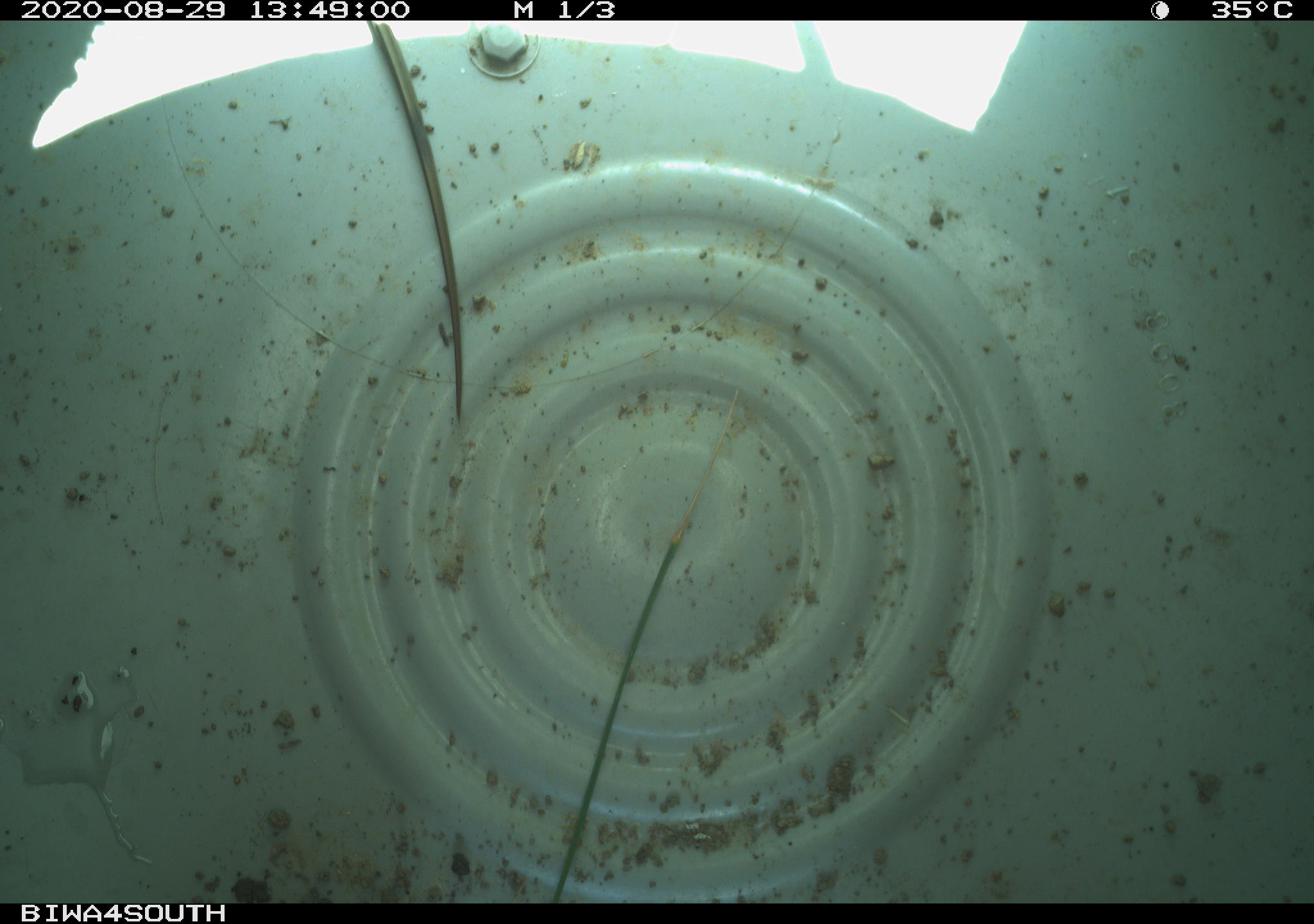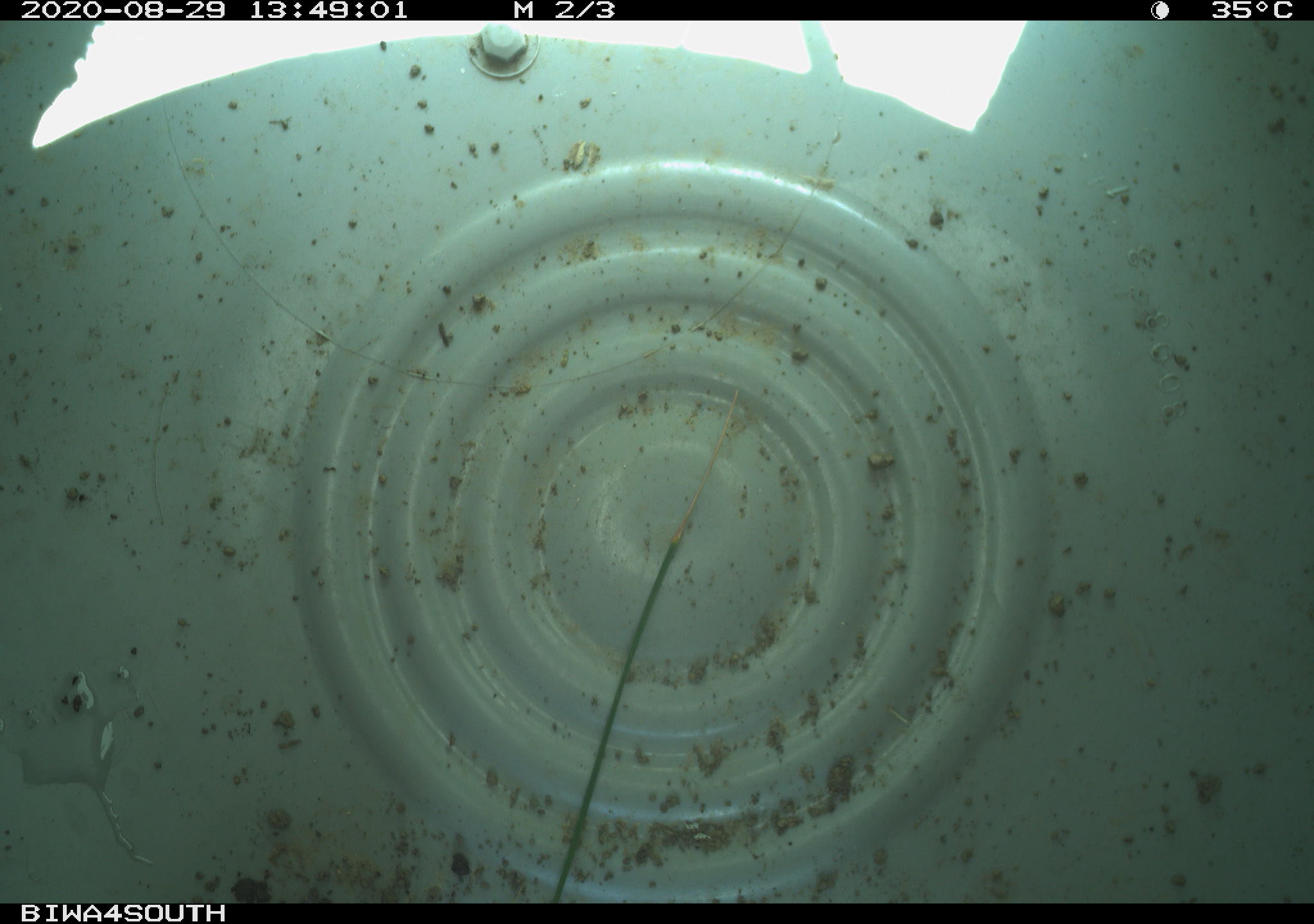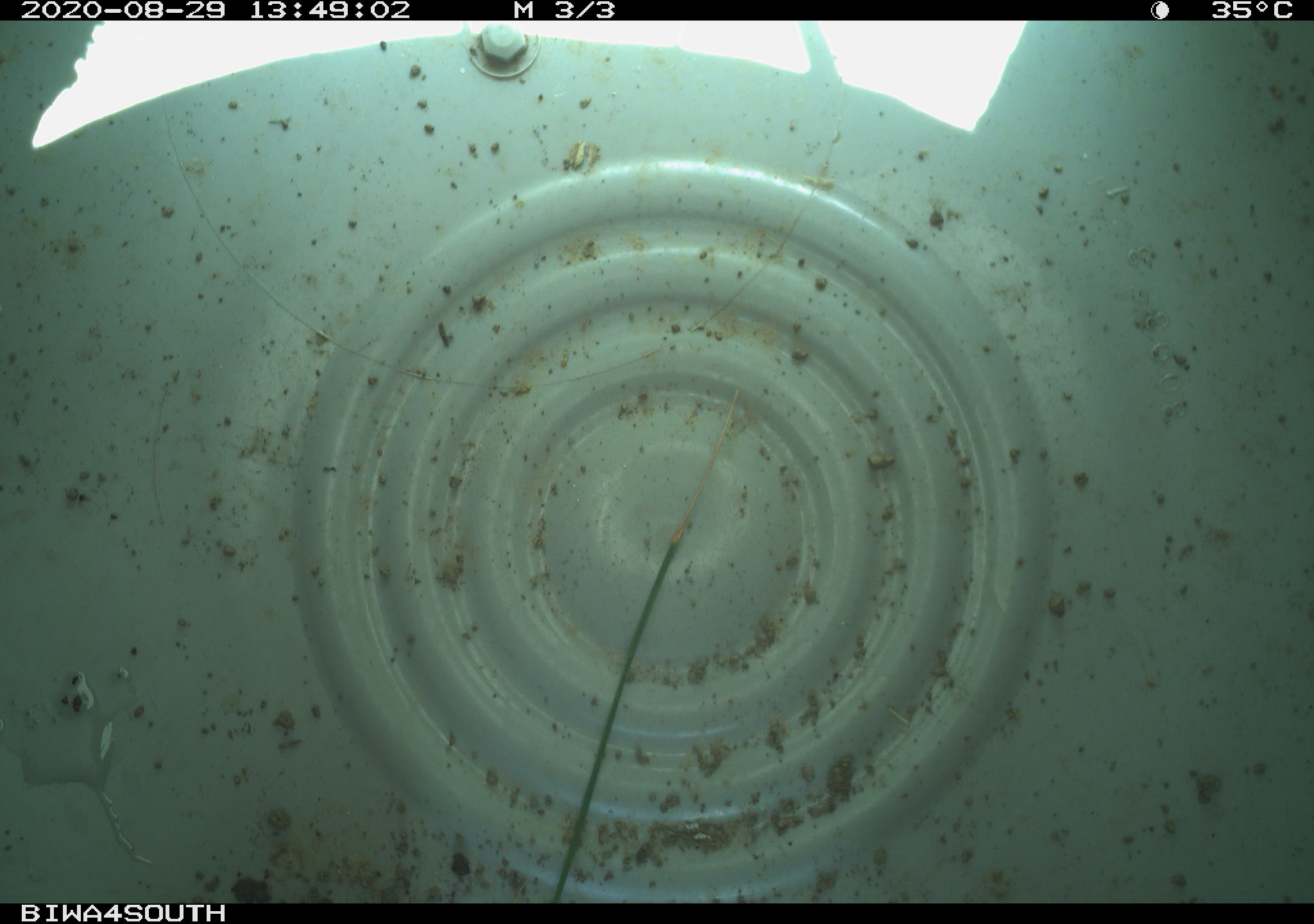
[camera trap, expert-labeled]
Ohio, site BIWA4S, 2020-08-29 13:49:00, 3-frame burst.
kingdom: Animalia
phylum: Chordata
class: Reptilia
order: Squamata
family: Colubridae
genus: Thamnophis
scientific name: Thamnophis sirtalis sirtalis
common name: eastern gartersnake